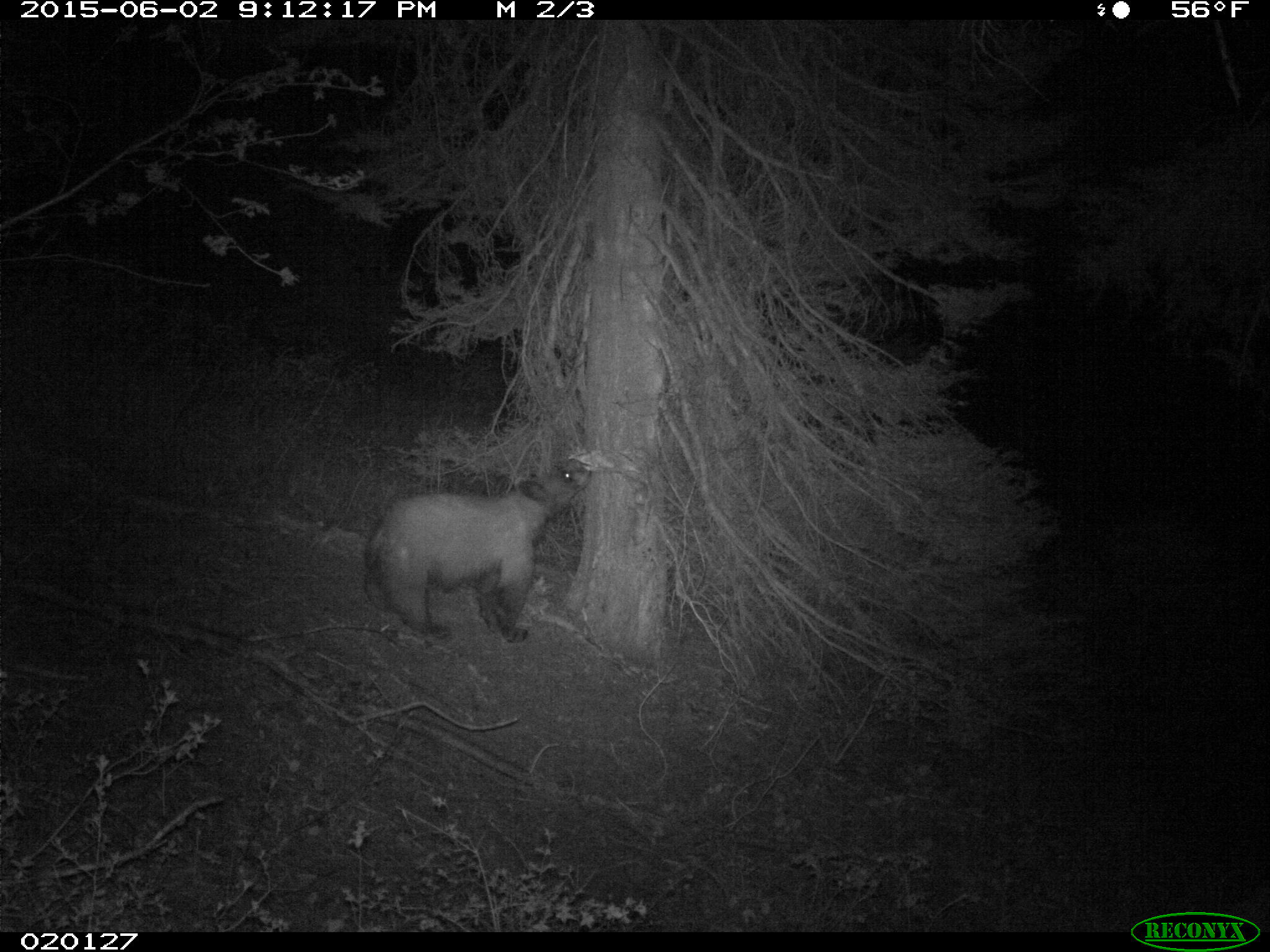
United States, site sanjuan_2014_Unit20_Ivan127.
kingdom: Animalia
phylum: Chordata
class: Mammalia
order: Carnivora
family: Ursidae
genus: Ursus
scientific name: Ursus americanus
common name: american black bear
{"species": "Ursus americanus (american black bear)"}